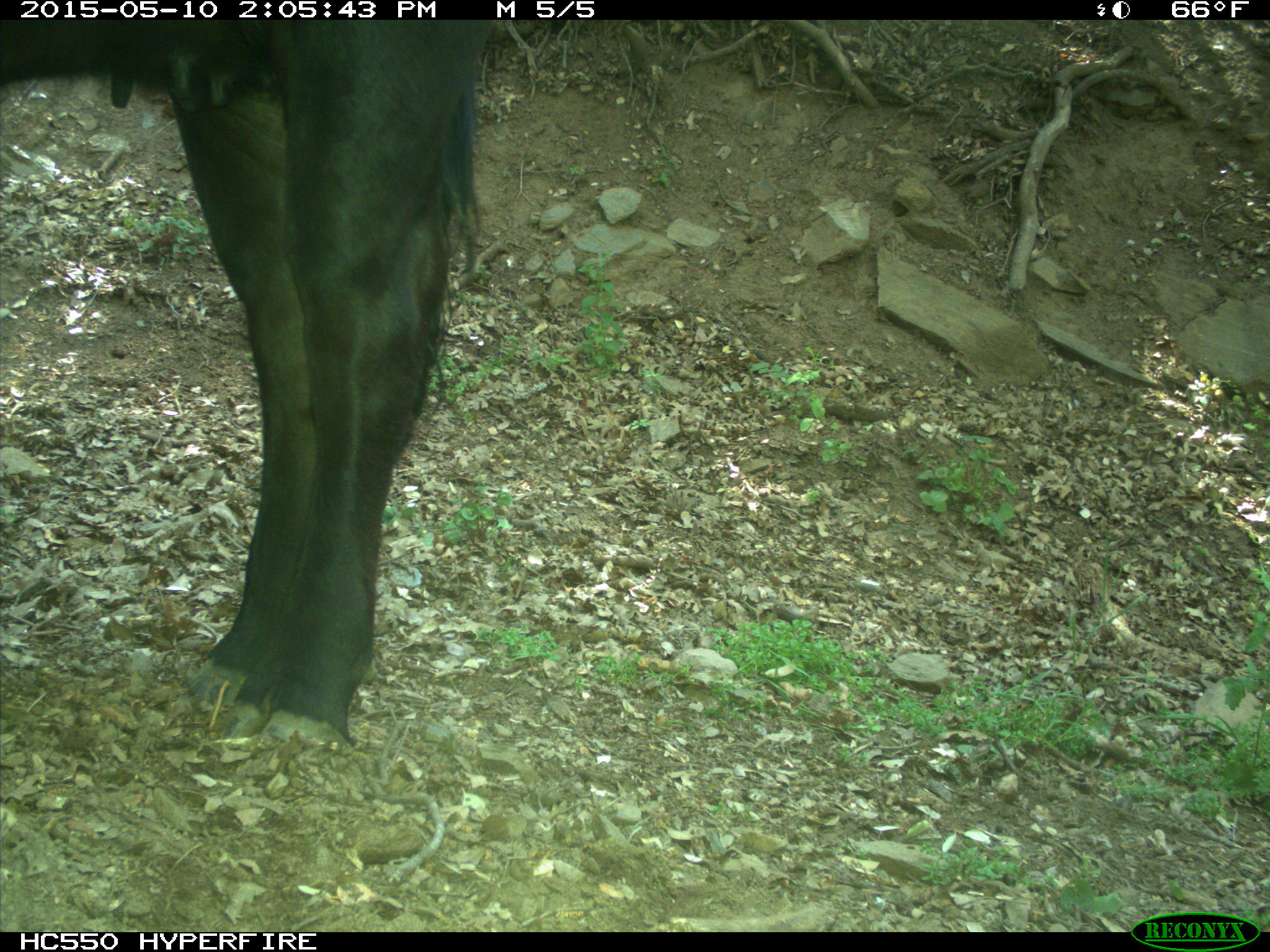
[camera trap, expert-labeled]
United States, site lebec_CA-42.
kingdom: Animalia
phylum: Chordata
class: Mammalia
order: Artiodactyla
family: Bovidae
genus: Bos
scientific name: Bos taurus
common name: domestic cow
Bos taurus (domestic cow).